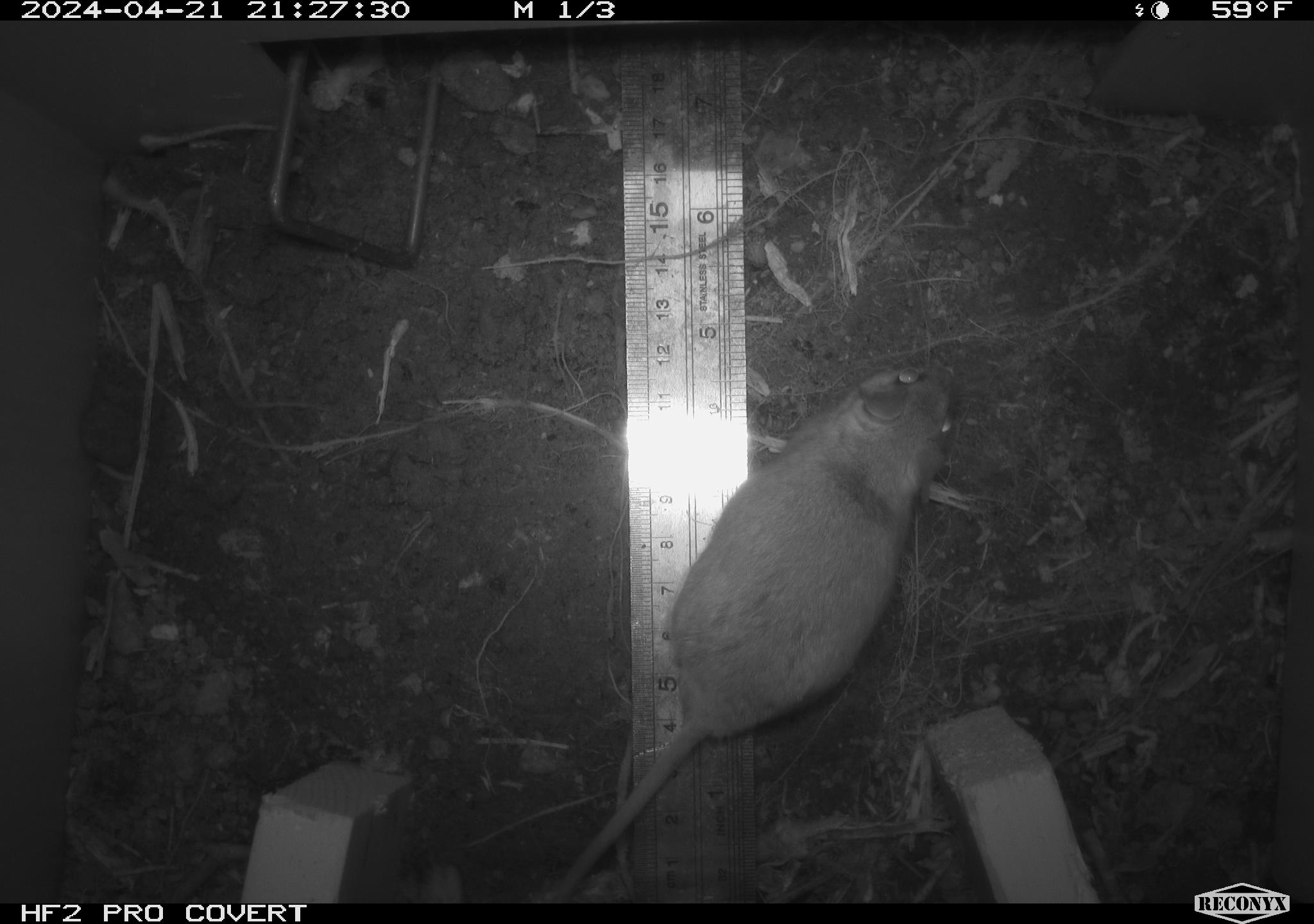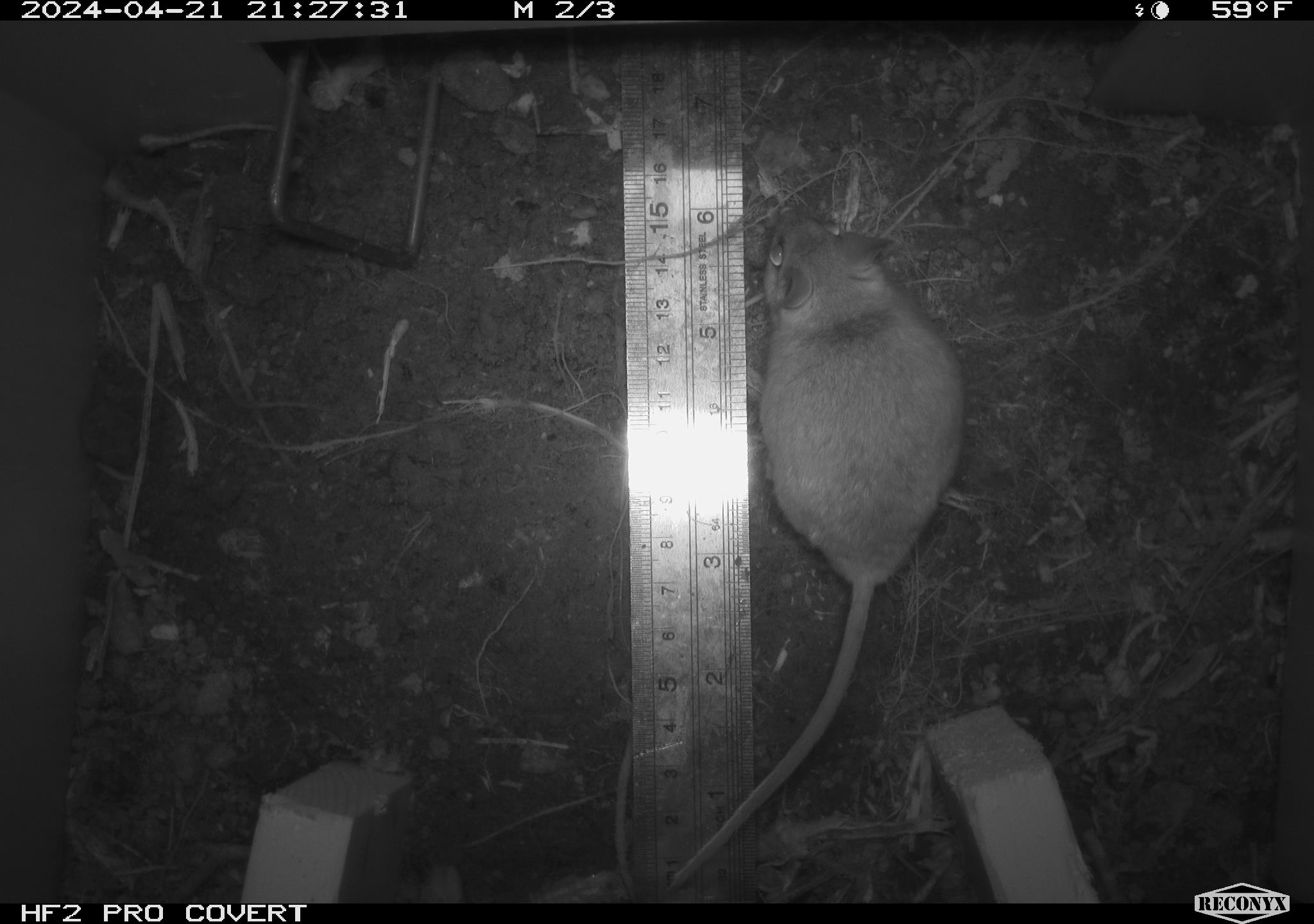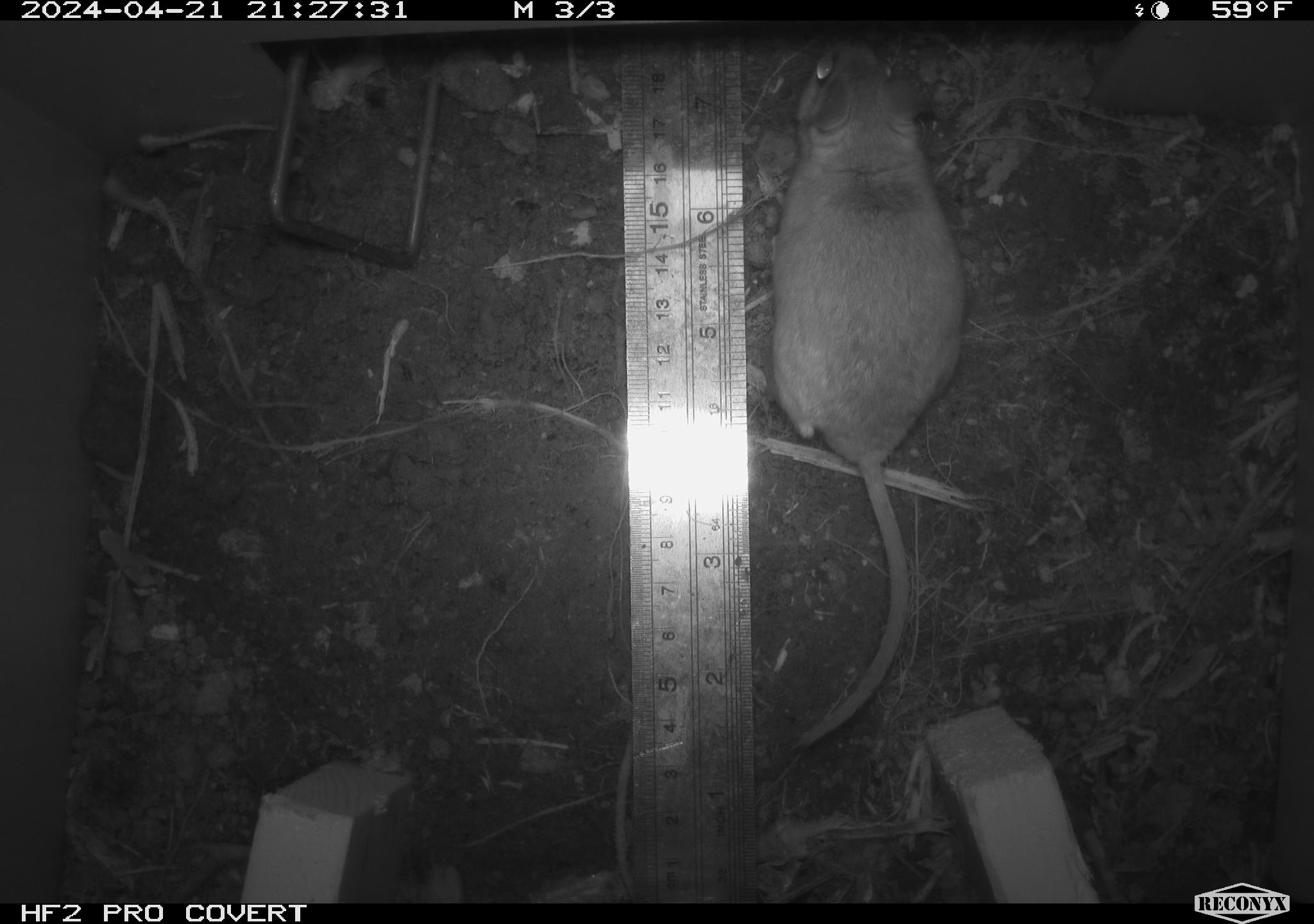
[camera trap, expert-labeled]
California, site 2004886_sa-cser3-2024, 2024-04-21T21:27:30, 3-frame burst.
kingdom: Animalia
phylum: Chordata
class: Mammalia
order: Rodentia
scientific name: Rodentia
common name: rodent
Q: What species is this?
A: Rodent (Rodentia).